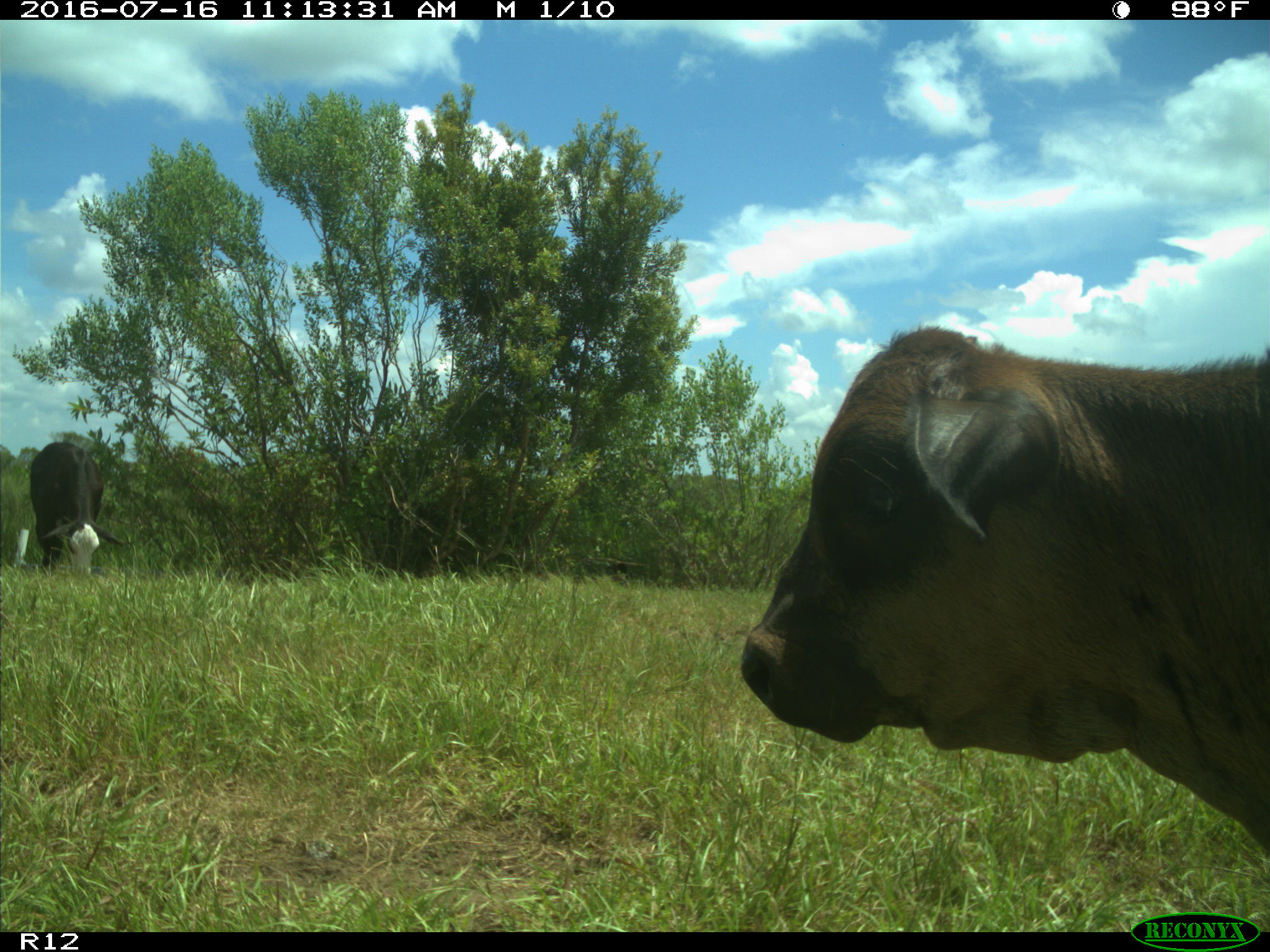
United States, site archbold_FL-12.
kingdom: Animalia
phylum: Chordata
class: Mammalia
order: Artiodactyla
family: Bovidae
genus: Bos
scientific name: Bos taurus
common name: domestic cow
Bos taurus (domestic cow).